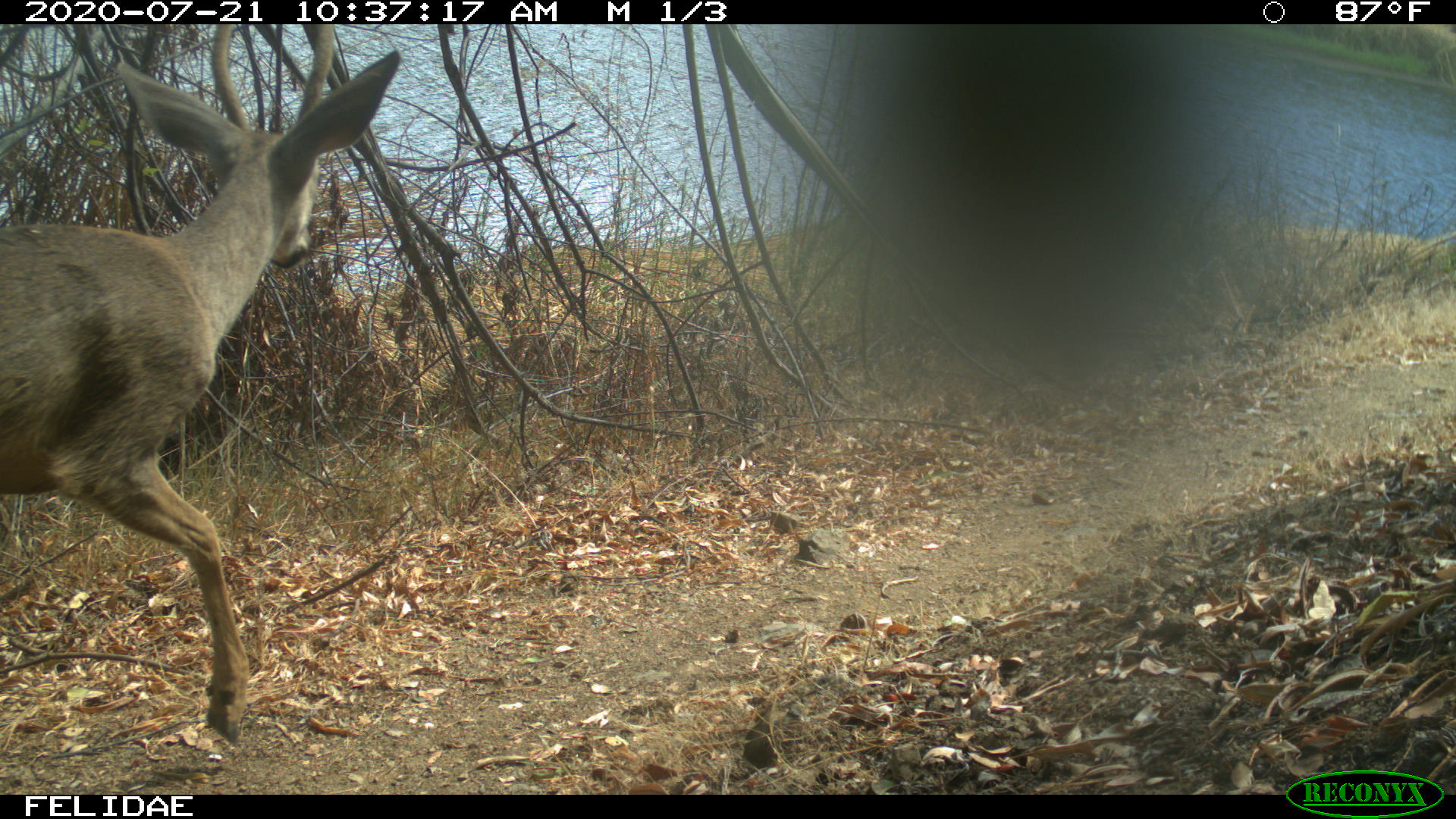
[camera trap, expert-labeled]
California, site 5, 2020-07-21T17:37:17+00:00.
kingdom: Animalia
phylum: Chordata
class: Mammalia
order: Artiodactyla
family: Cervidae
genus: Odocoileus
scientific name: Odocoileus hemionus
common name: mule deer